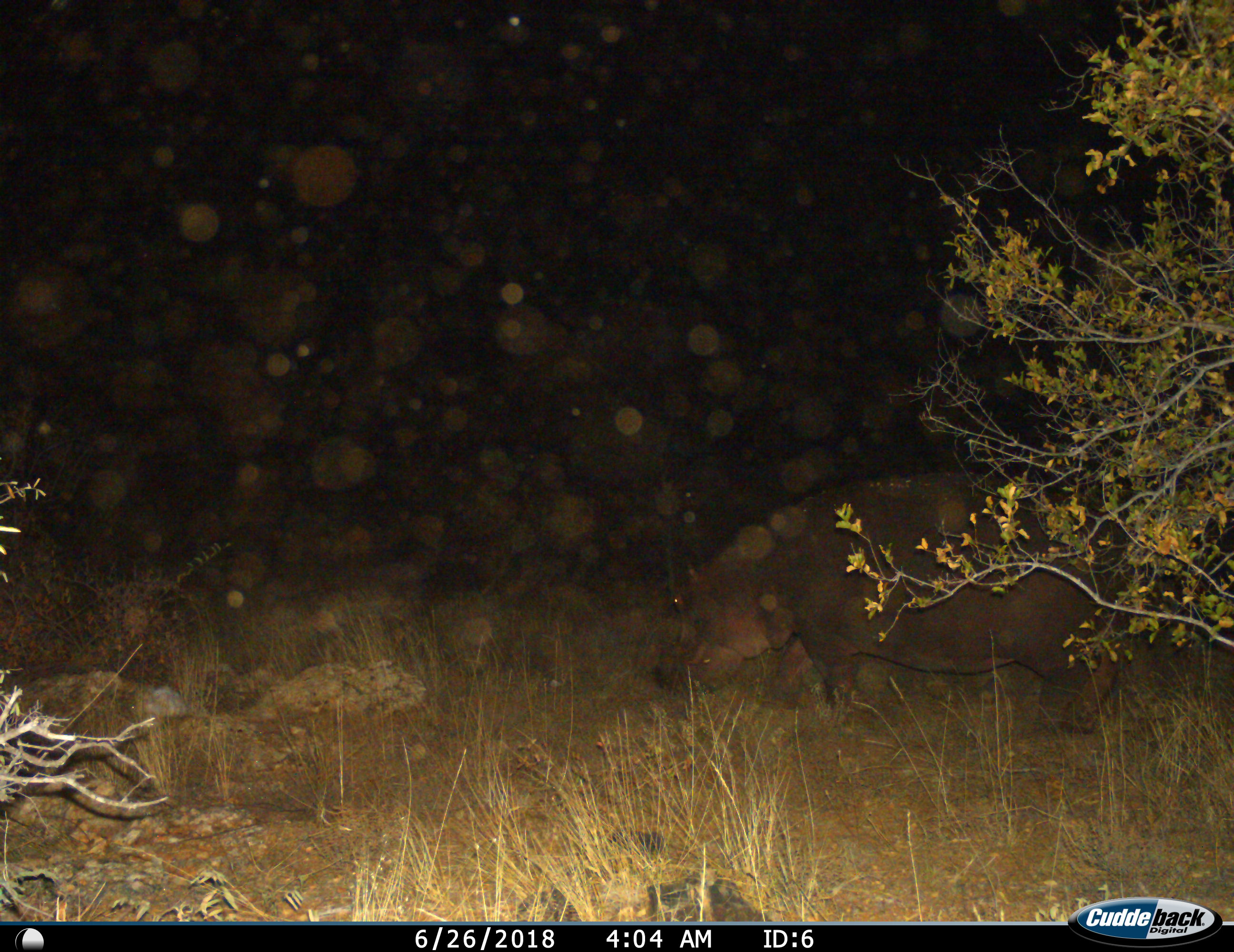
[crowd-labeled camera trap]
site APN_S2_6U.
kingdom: Animalia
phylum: Chordata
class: Mammalia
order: Artiodactyla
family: Hippopotamidae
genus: Hippopotamus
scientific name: Hippopotamus amphibius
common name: hippopotamus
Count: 1.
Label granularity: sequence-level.